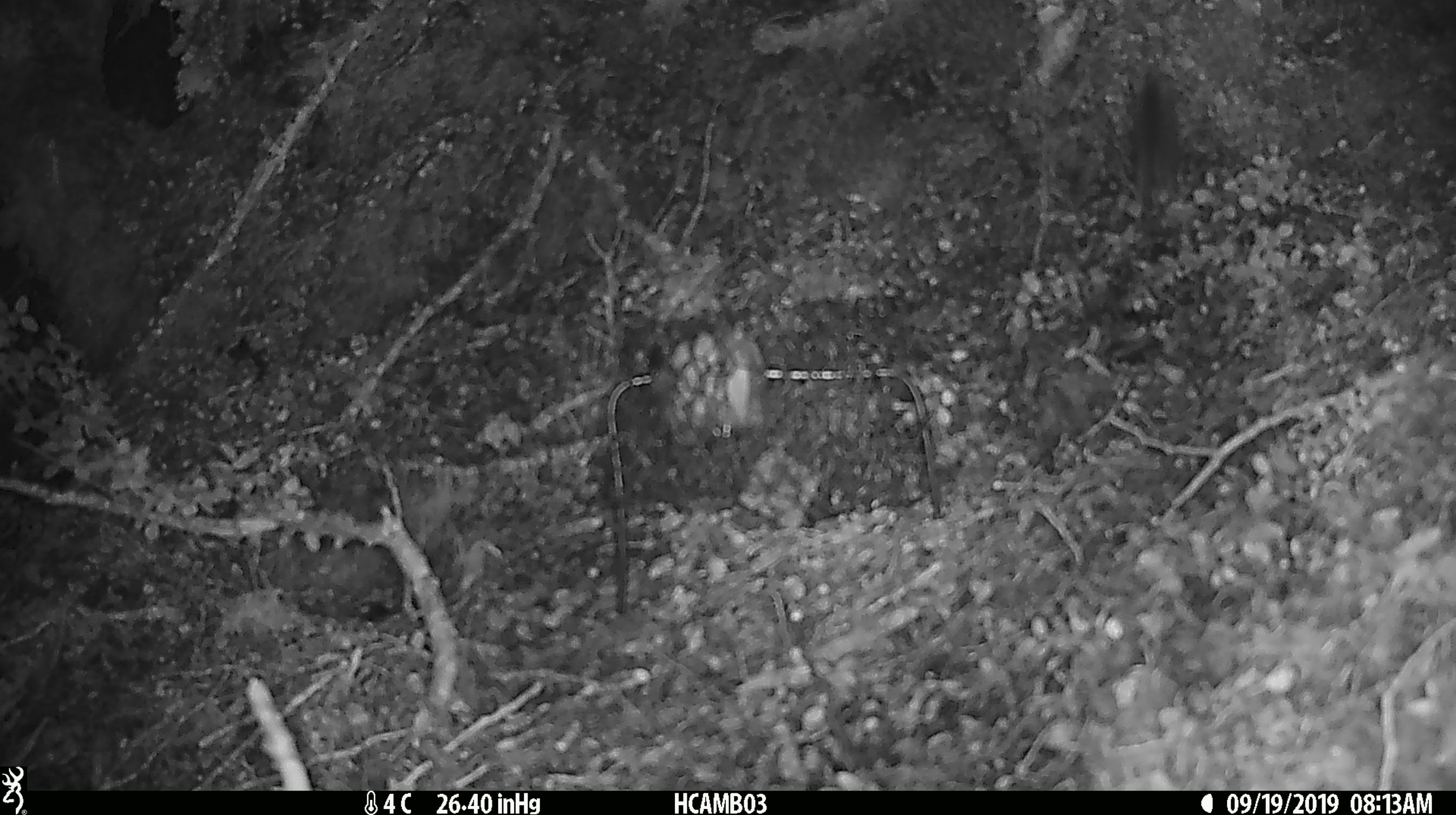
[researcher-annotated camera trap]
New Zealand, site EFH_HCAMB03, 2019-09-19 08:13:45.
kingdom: Animalia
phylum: Chordata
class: Mammalia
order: Rodentia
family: Muridae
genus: Mus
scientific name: Mus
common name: mouse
Mouse (Mus).